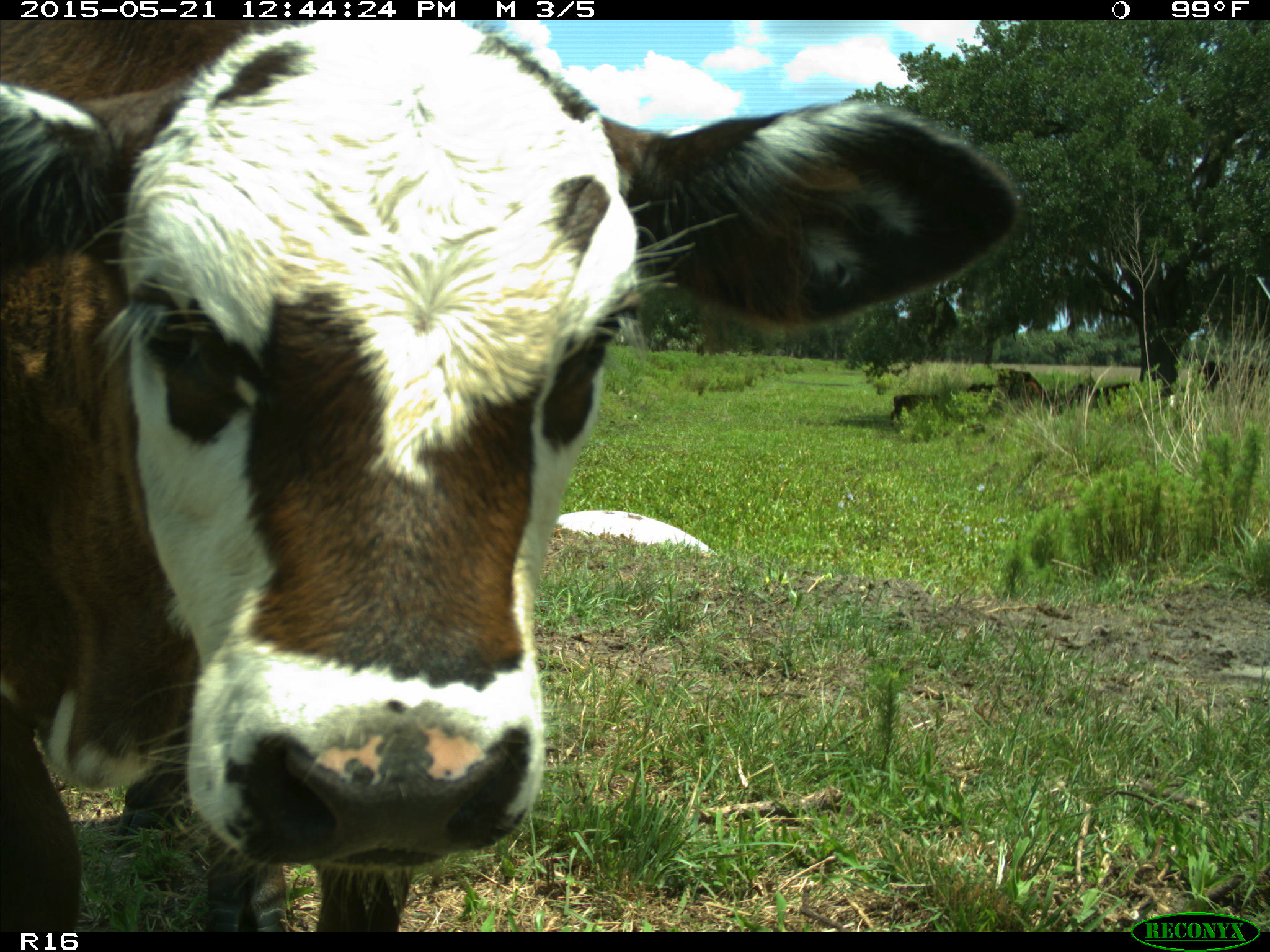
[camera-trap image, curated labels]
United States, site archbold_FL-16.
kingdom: Animalia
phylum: Chordata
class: Mammalia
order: Artiodactyla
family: Bovidae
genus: Bos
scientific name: Bos taurus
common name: domestic cow